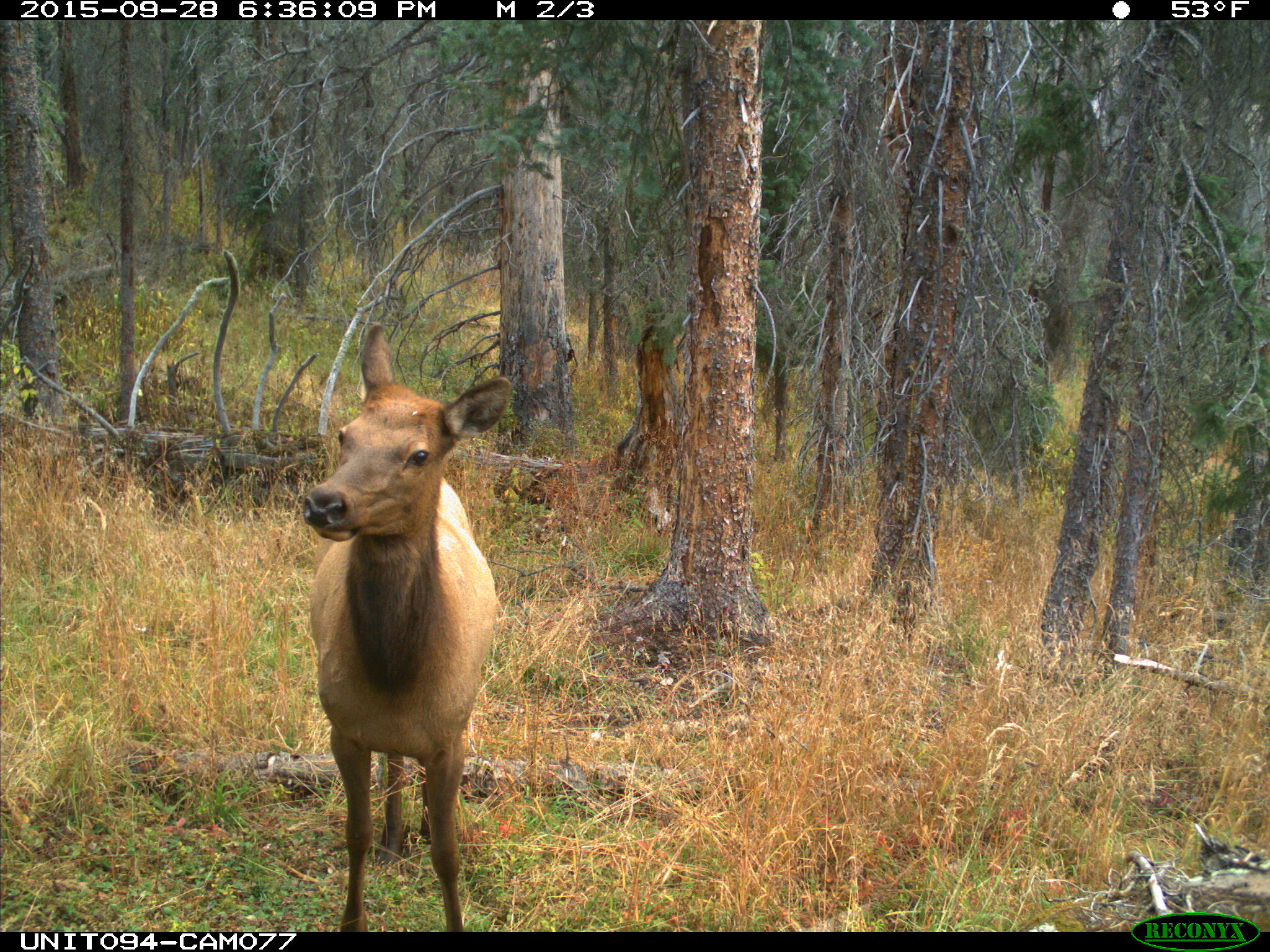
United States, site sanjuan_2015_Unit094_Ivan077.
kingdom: Animalia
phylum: Chordata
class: Mammalia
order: Artiodactyla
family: Cervidae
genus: Cervus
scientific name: Cervus elaphus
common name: red deer